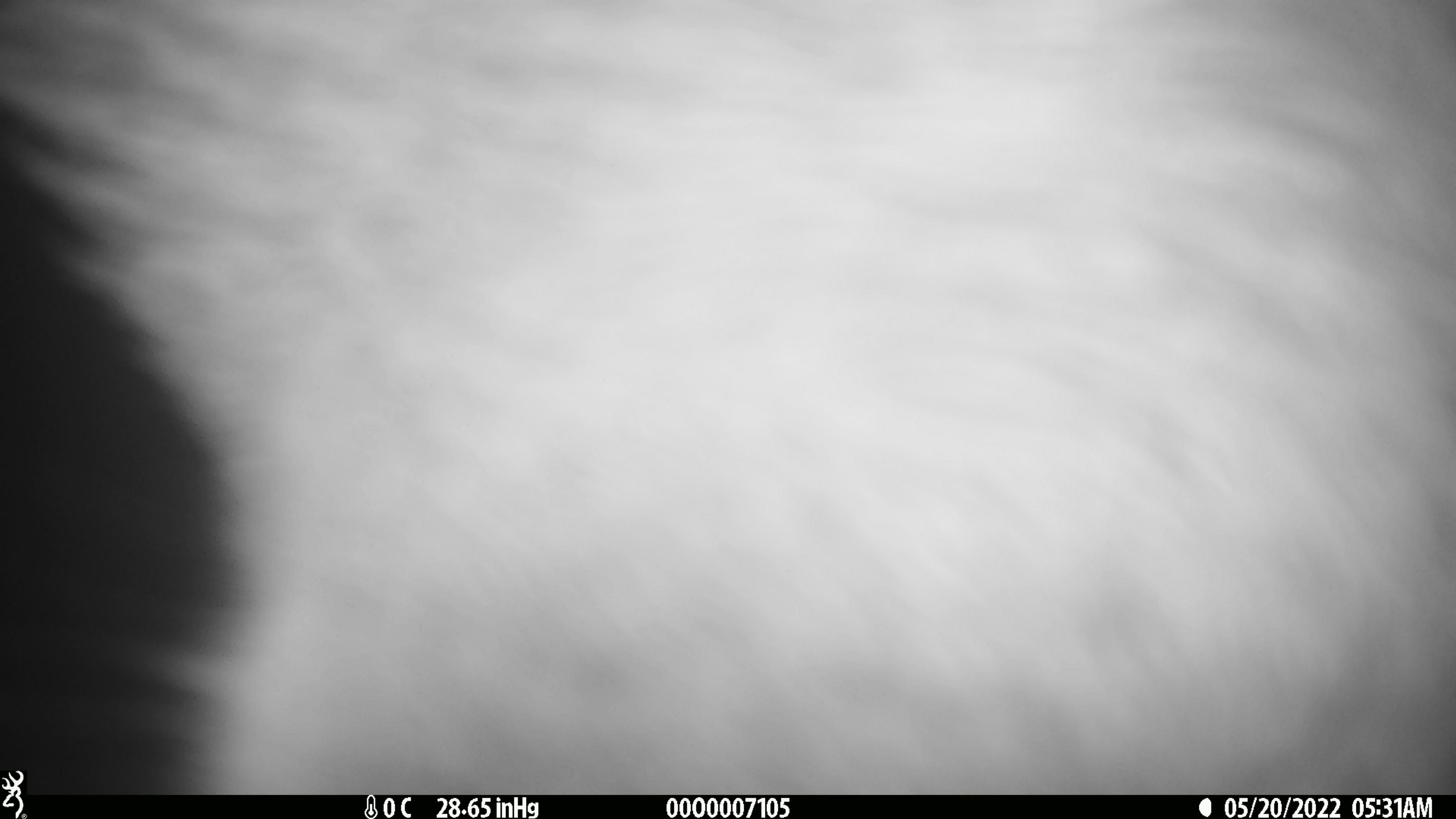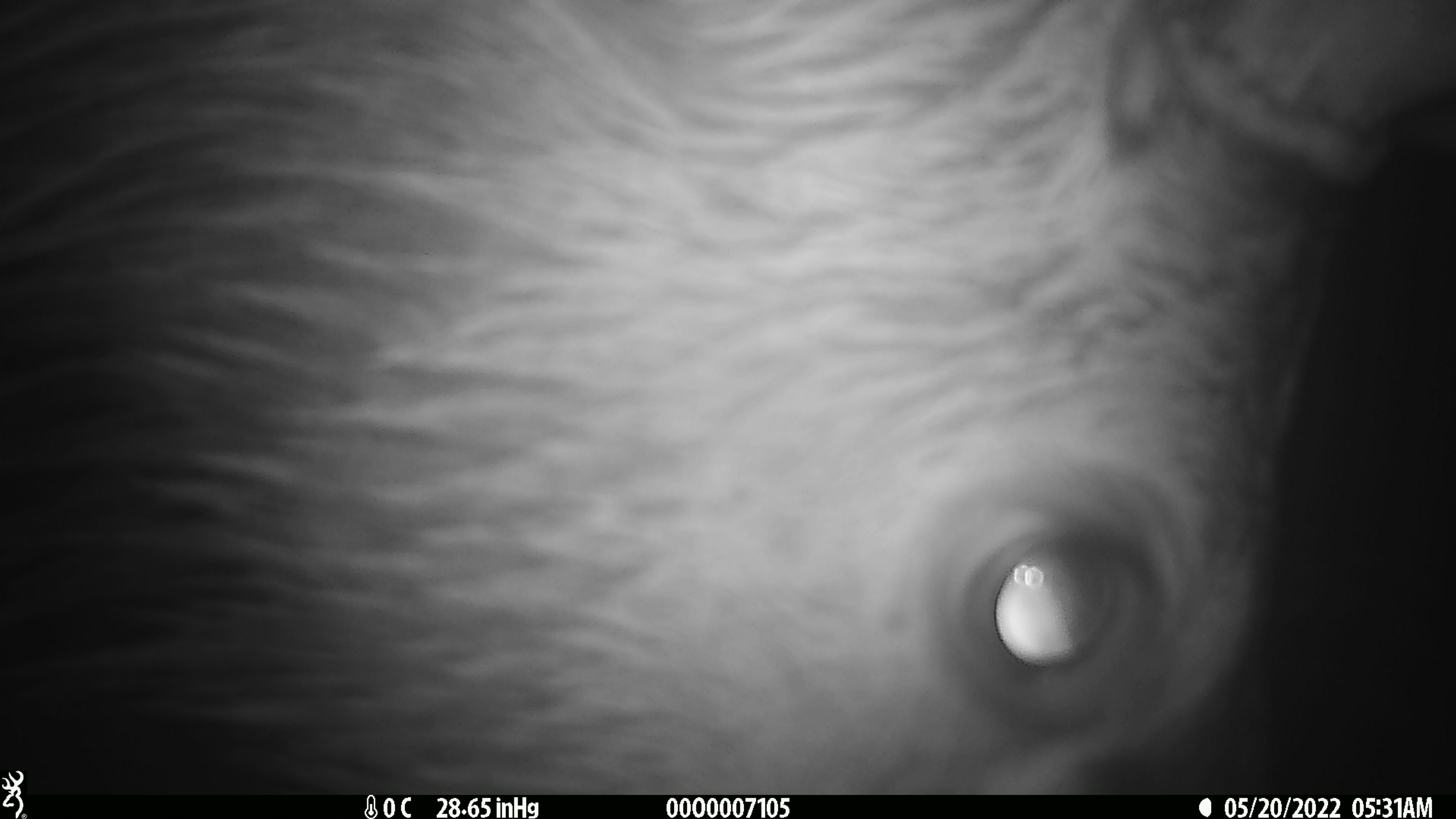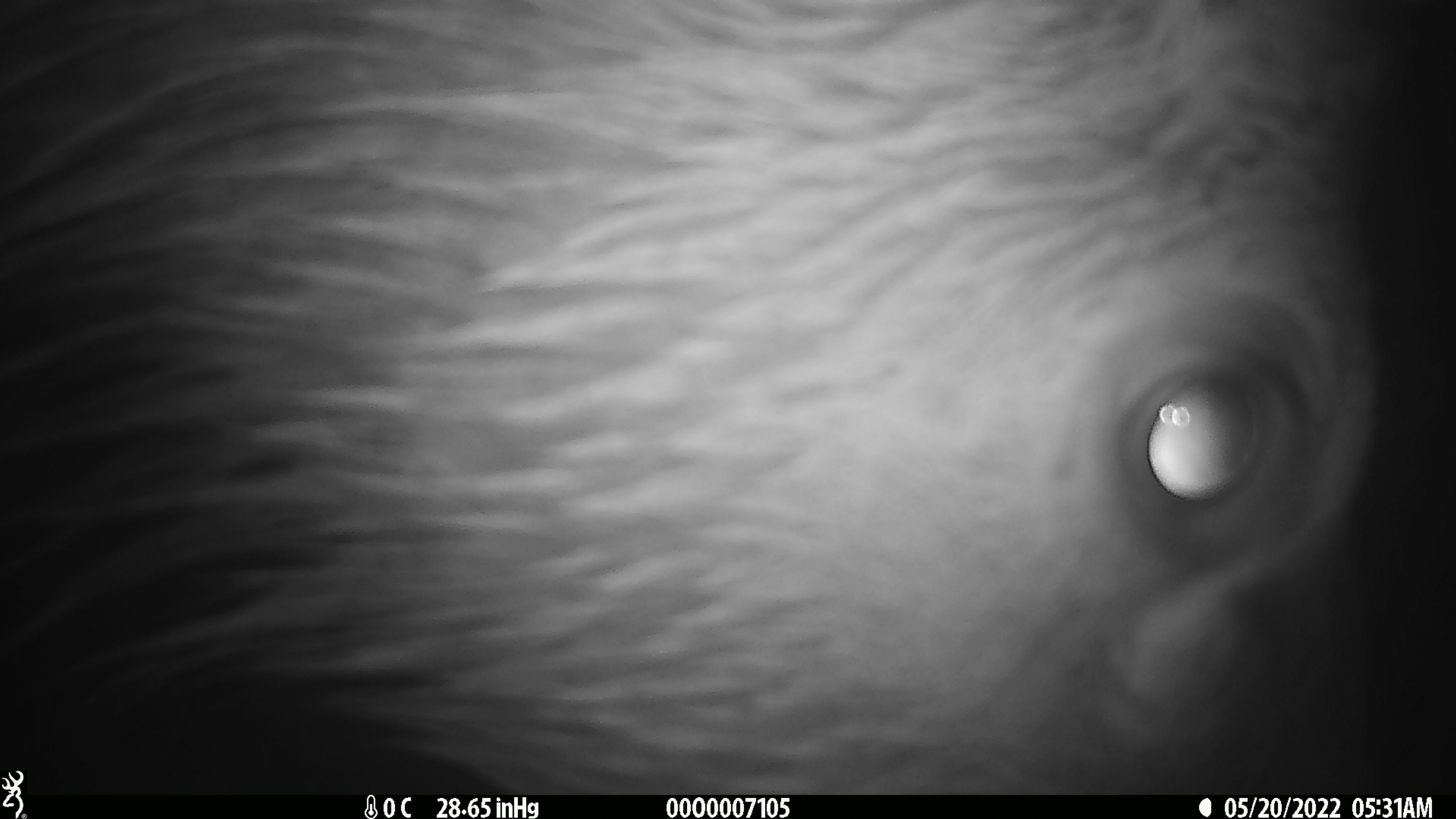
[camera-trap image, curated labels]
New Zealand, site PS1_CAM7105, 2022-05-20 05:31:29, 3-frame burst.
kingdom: Animalia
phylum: Chordata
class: Mammalia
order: Artiodactyla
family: Cervidae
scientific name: Cervidae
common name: deer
Deer (Cervidae).